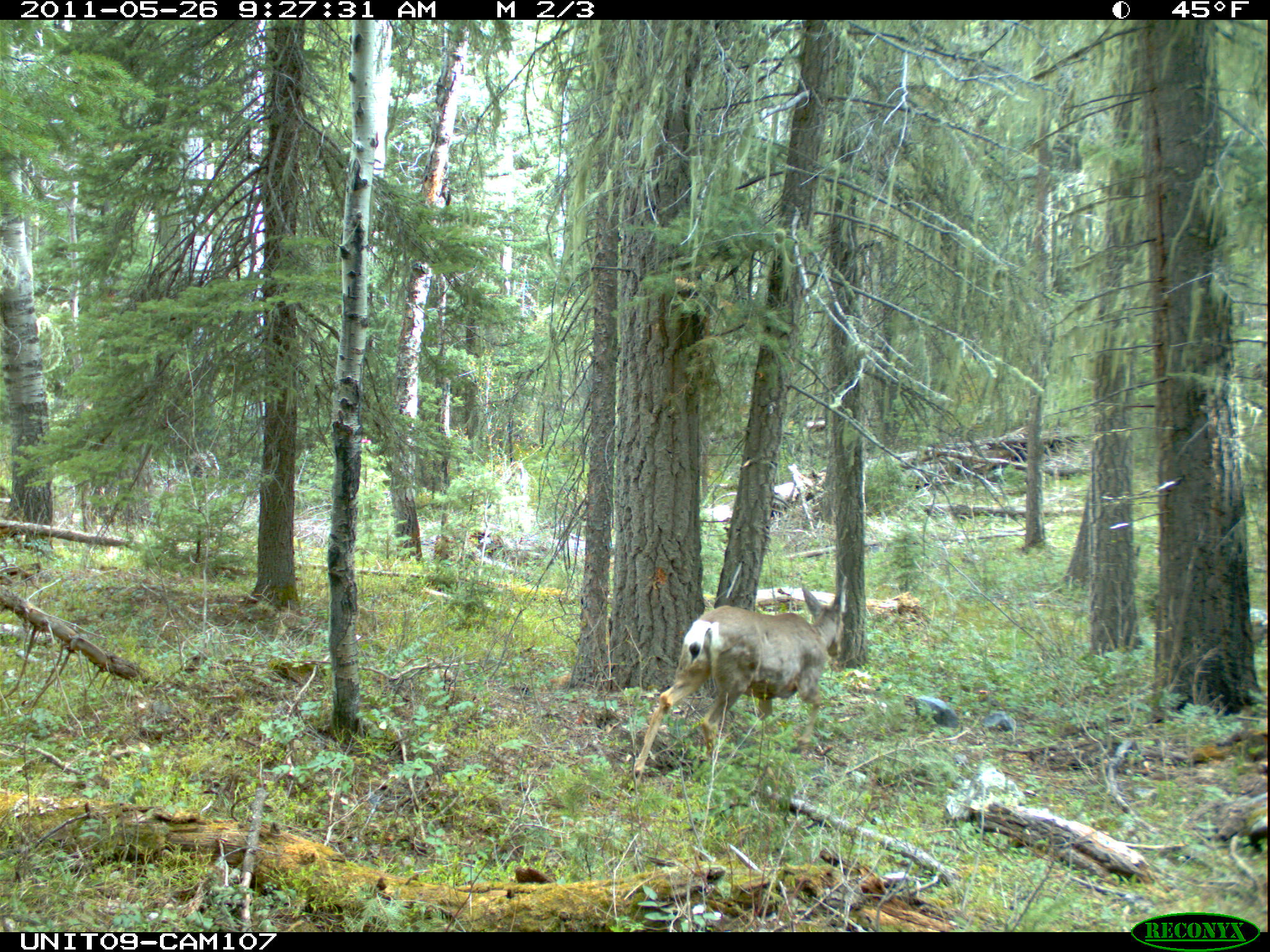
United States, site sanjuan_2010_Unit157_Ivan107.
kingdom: Animalia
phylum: Chordata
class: Mammalia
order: Artiodactyla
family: Cervidae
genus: Odocoileus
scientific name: Odocoileus hemionus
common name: mule deer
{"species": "Odocoileus hemionus (mule deer)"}